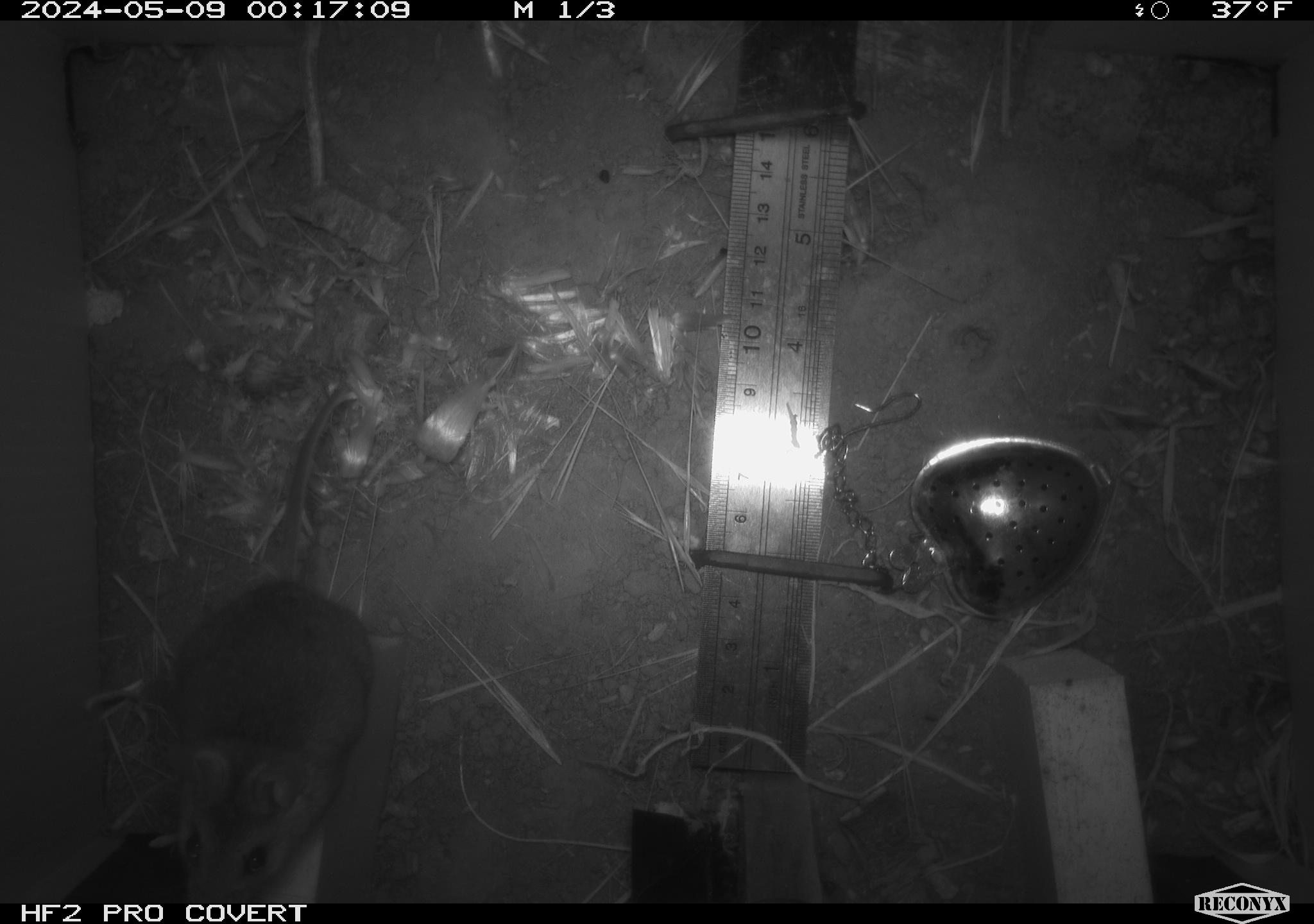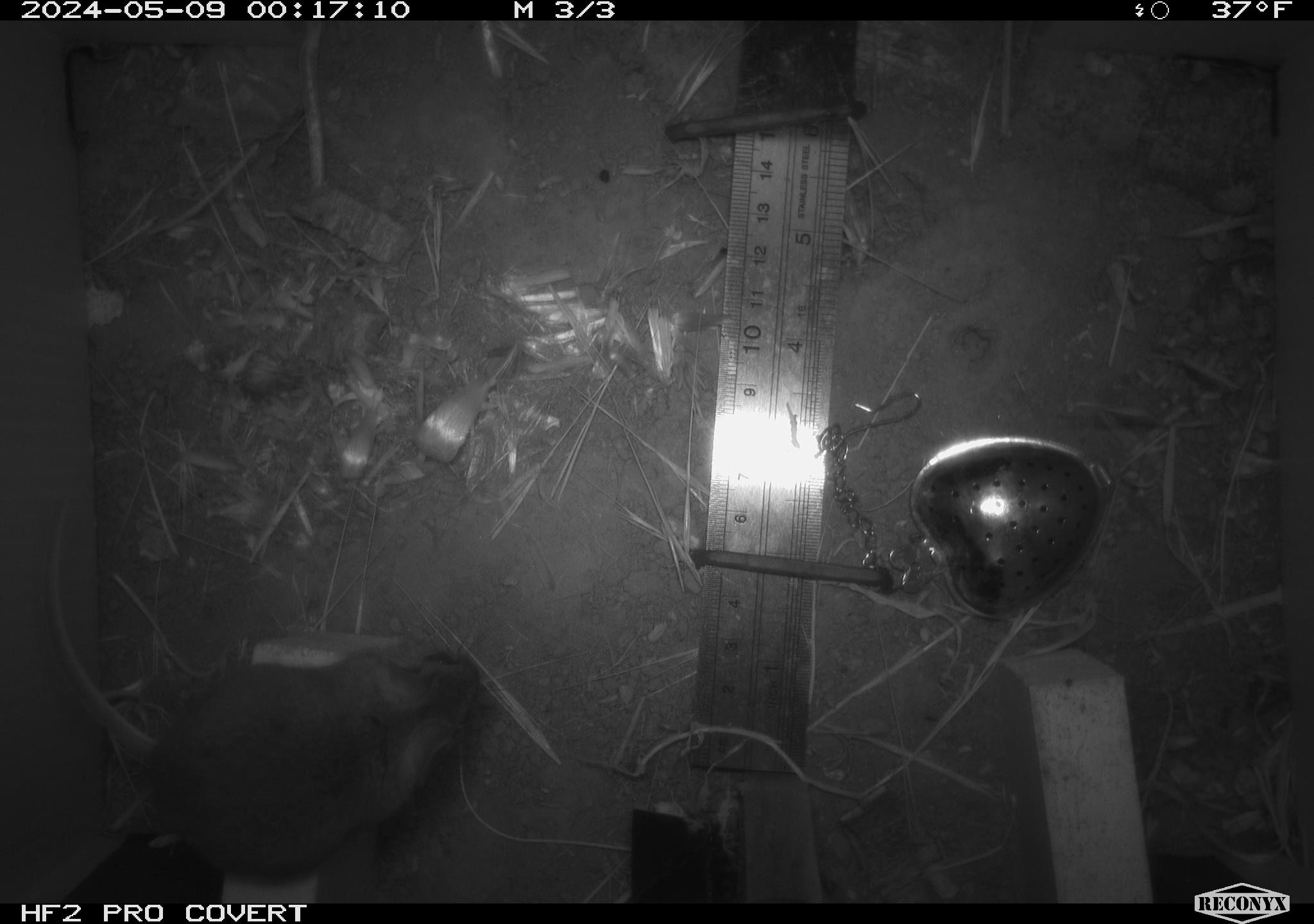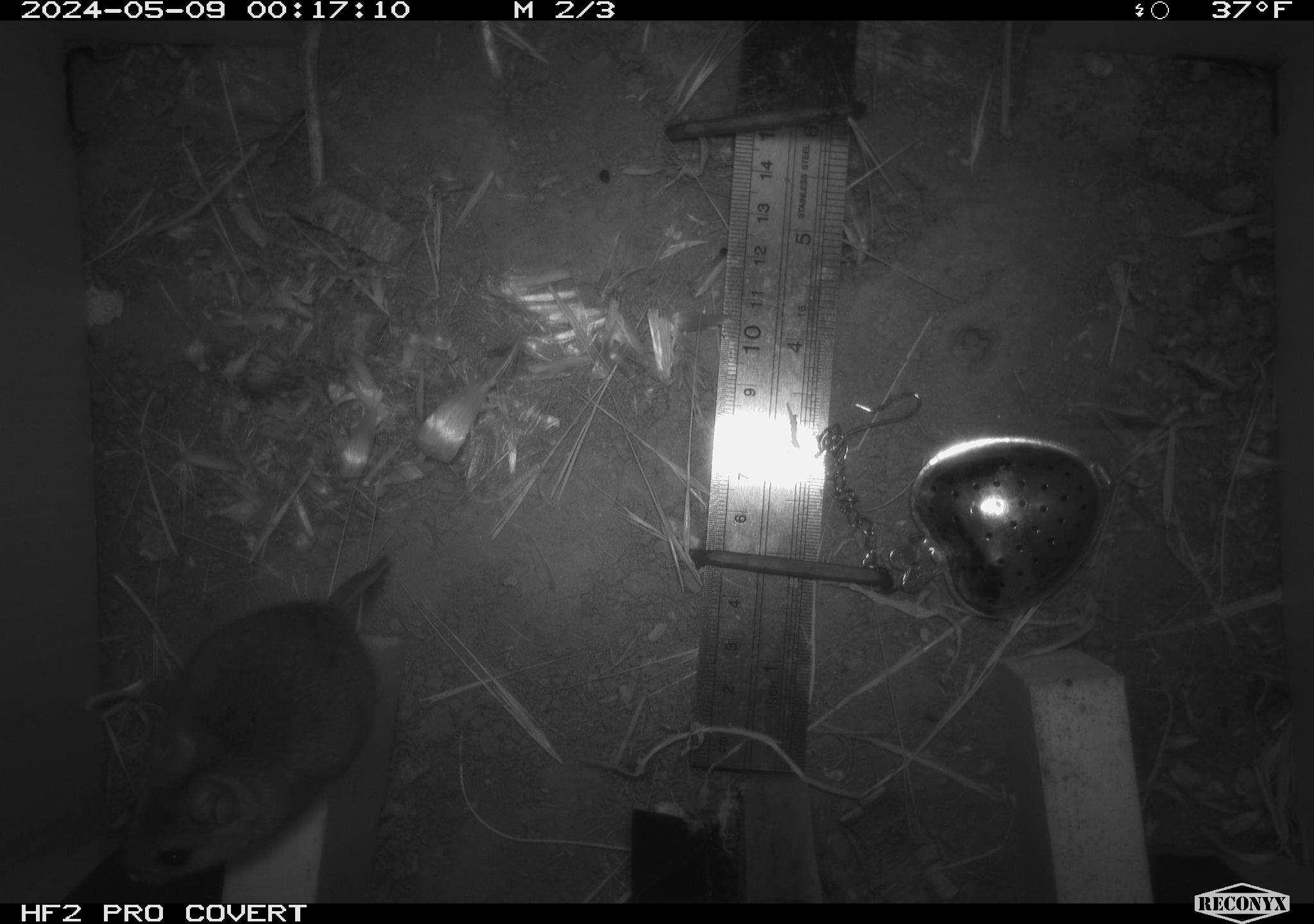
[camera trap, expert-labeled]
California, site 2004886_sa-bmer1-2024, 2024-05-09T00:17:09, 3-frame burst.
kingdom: Animalia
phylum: Chordata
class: Mammalia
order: Rodentia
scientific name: Rodentia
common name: mouse species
Mouse species (Rodentia).